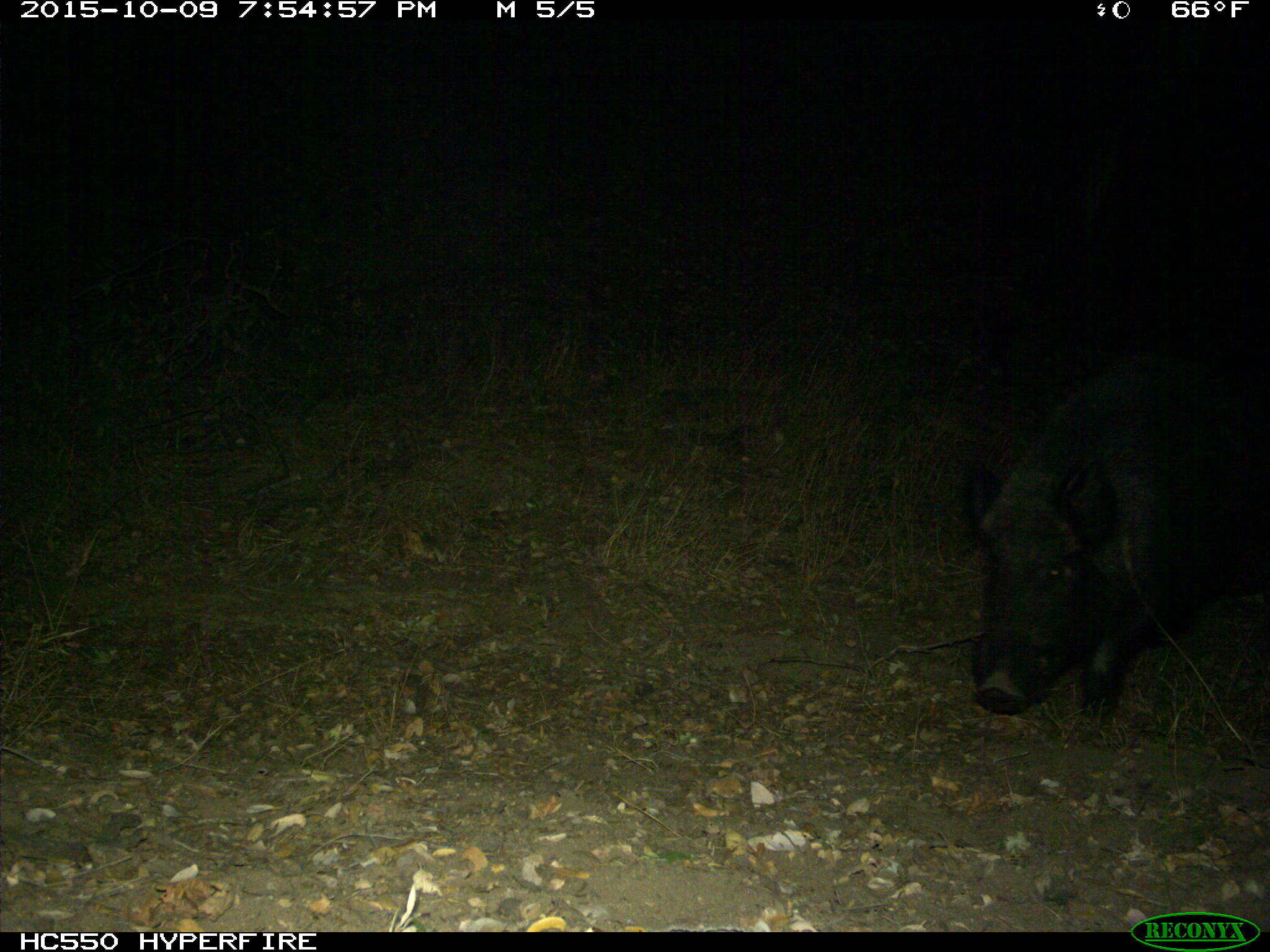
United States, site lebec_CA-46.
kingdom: Animalia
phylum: Chordata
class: Mammalia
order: Artiodactyla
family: Suidae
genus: Sus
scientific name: Sus scrofa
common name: wild boar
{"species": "Sus scrofa (wild boar)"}